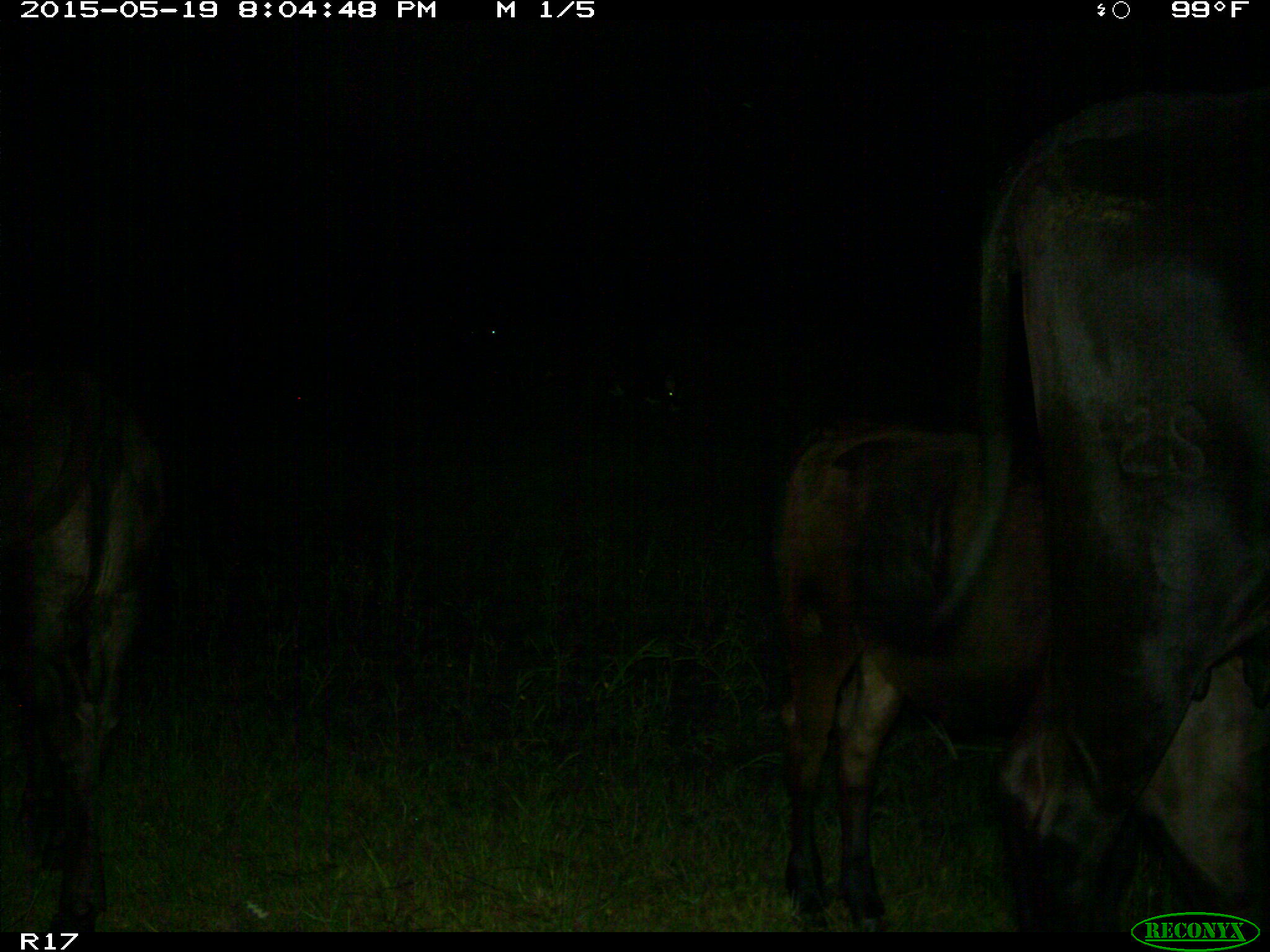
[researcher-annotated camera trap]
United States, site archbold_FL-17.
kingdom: Animalia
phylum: Chordata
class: Mammalia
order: Artiodactyla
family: Bovidae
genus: Bos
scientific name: Bos taurus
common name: domestic cow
Bos taurus (domestic cow).